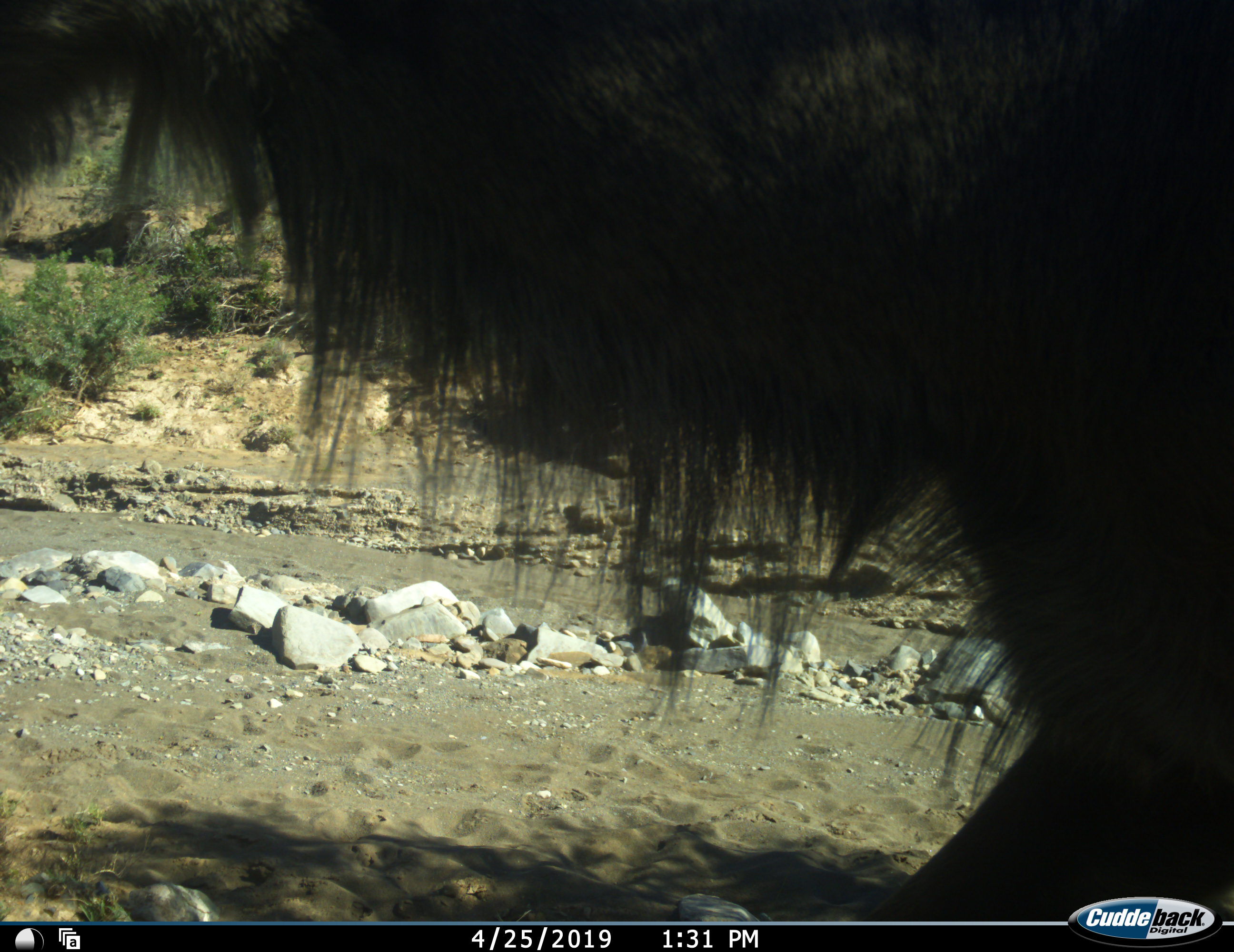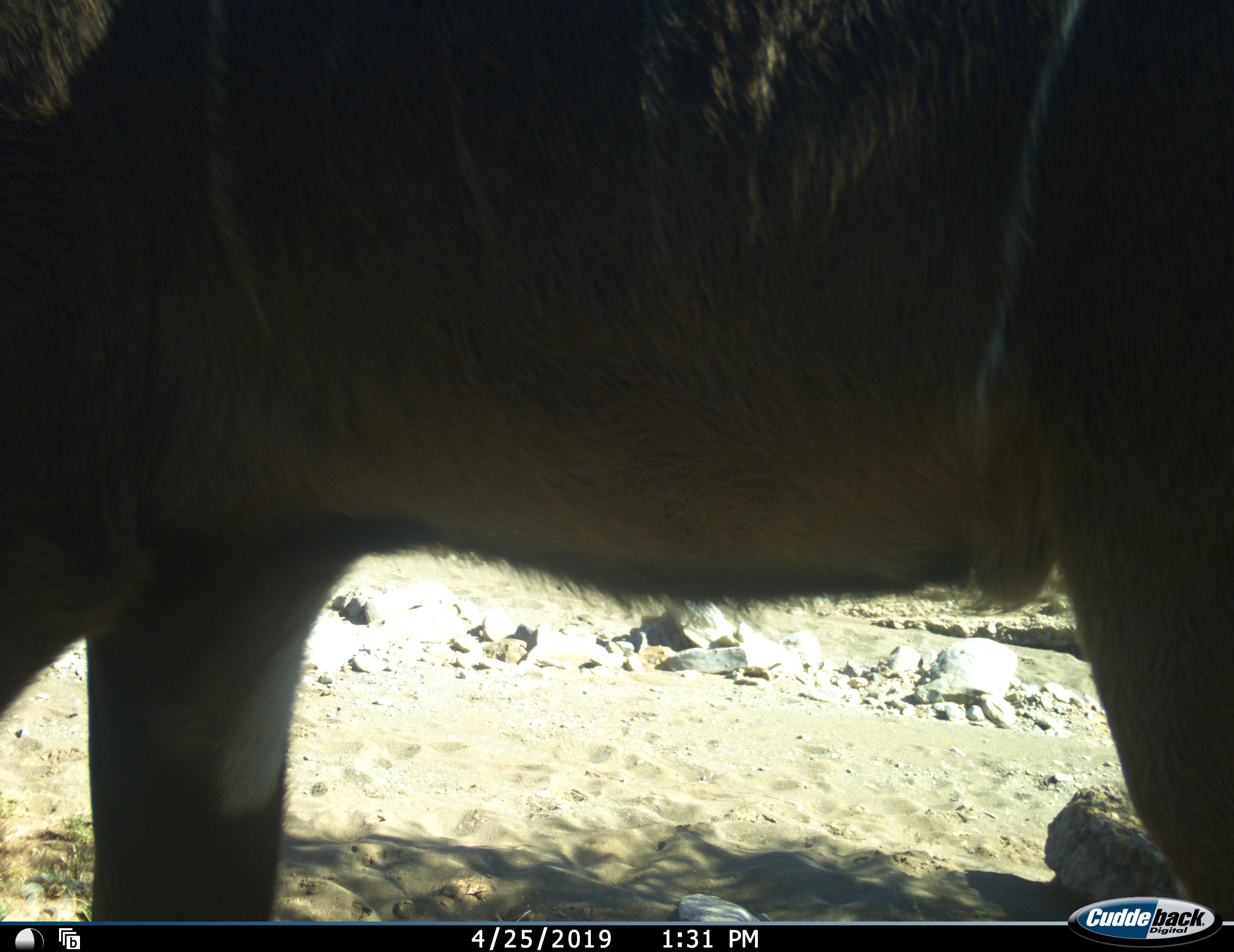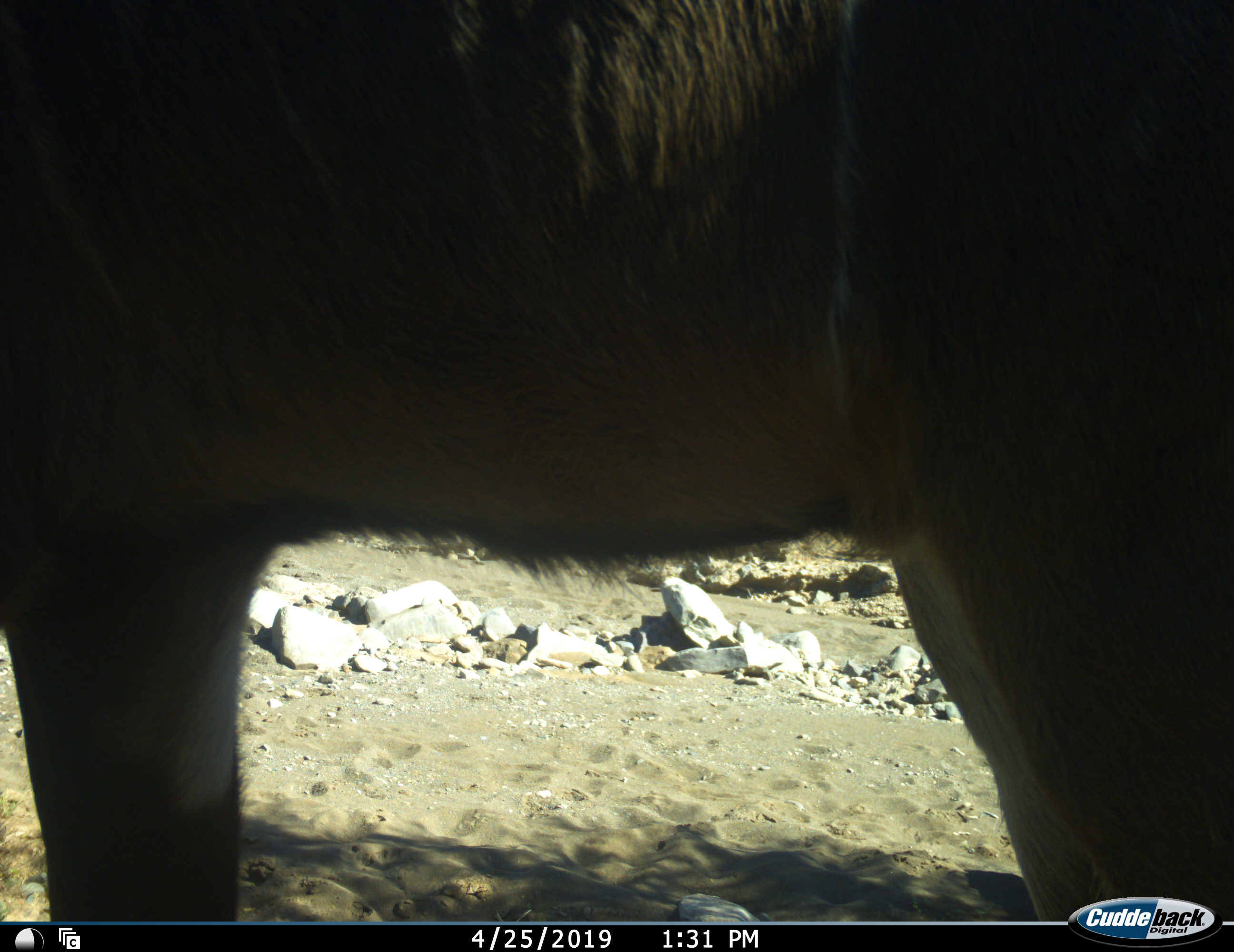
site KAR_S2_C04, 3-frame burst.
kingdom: Animalia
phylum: Chordata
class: Mammalia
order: Artiodactyla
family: Bovidae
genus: Tragelaphus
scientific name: Tragelaphus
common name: kudu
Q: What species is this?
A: Kudu (Tragelaphus).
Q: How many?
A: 1.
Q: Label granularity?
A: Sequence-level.